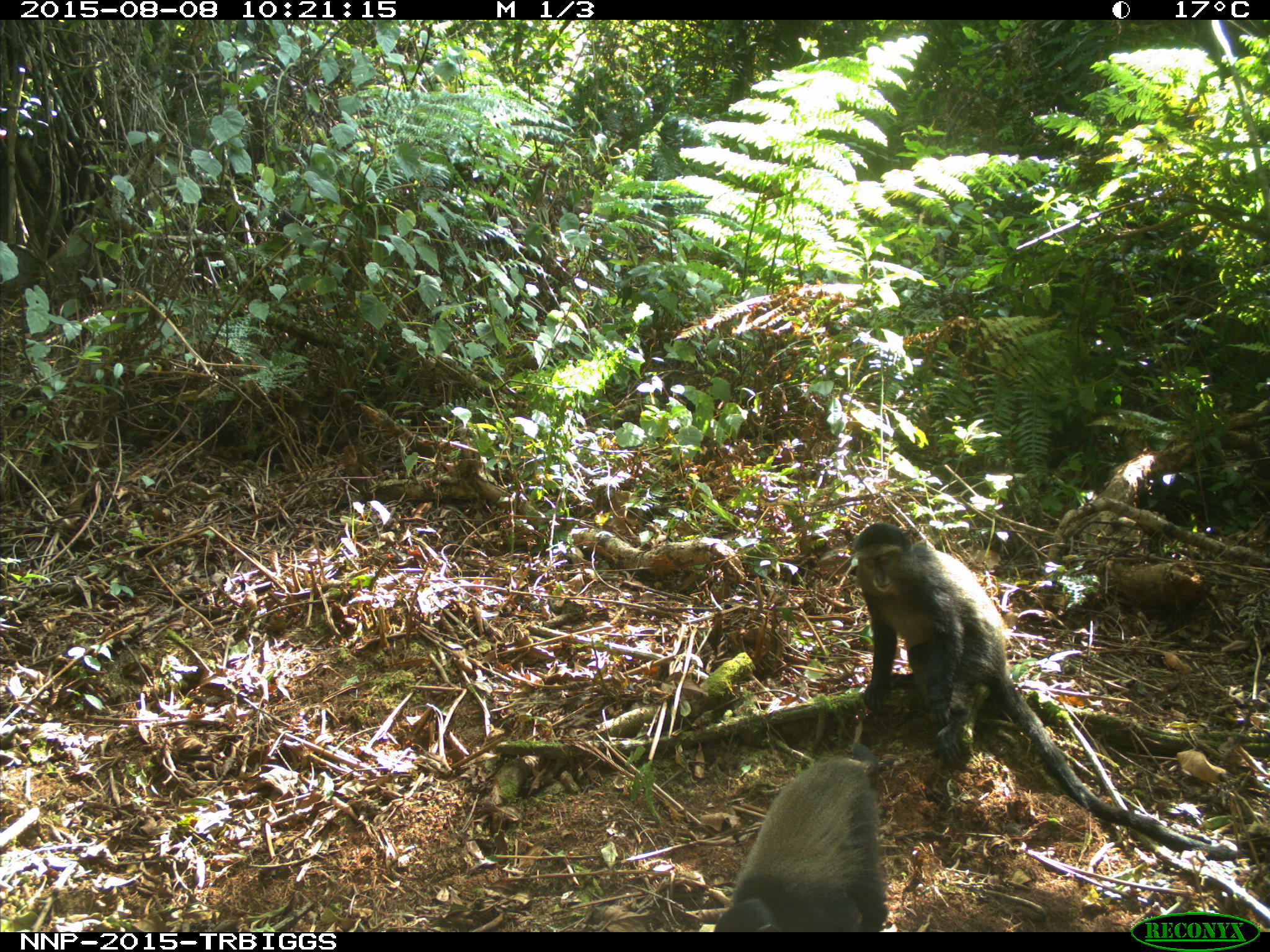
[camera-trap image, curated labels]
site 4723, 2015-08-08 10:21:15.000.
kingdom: Animalia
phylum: Chordata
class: Mammalia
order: Primates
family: Cercopithecidae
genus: Cercopithecus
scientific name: Cercopithecus mitis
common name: blue monkey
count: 2